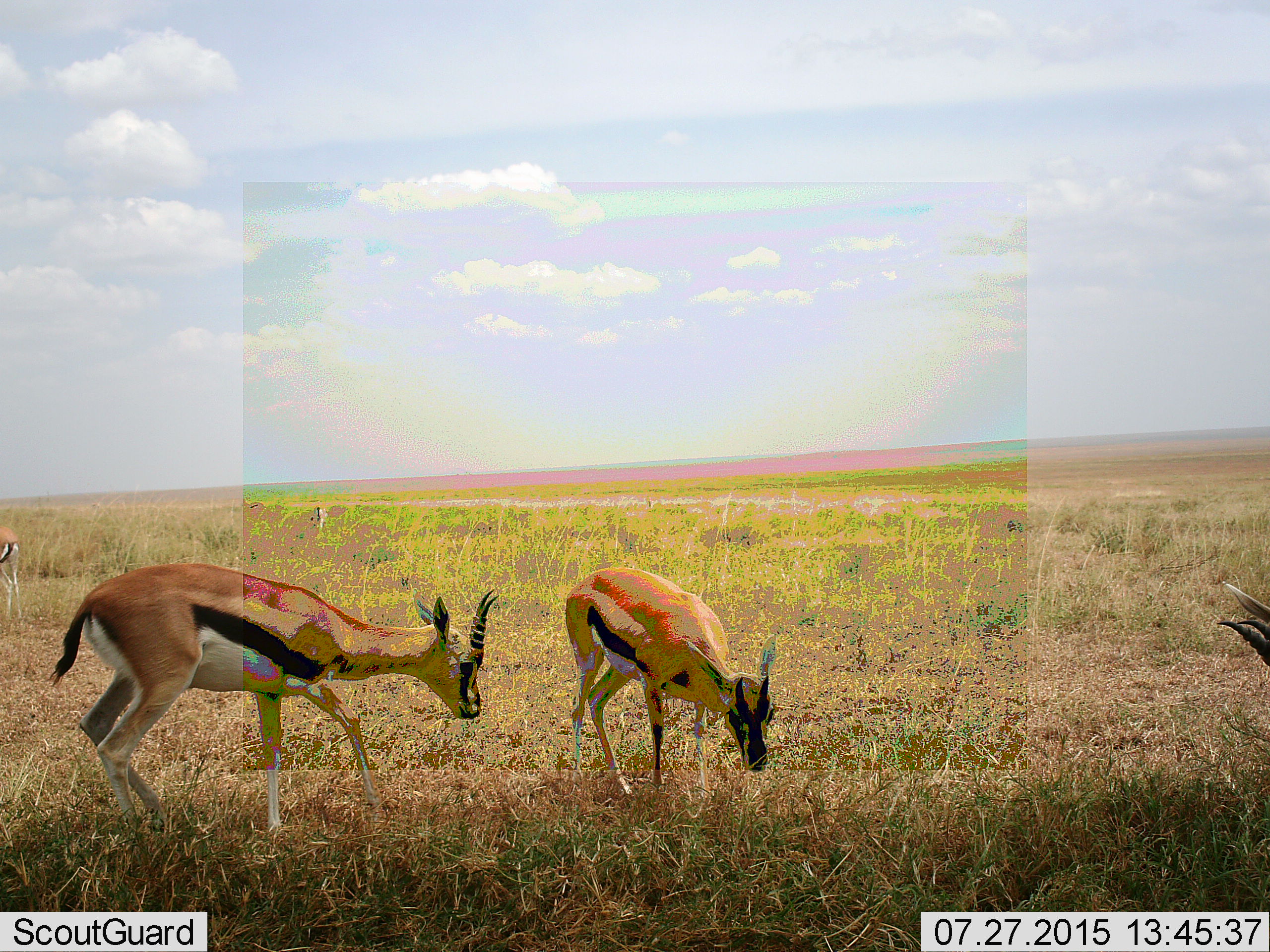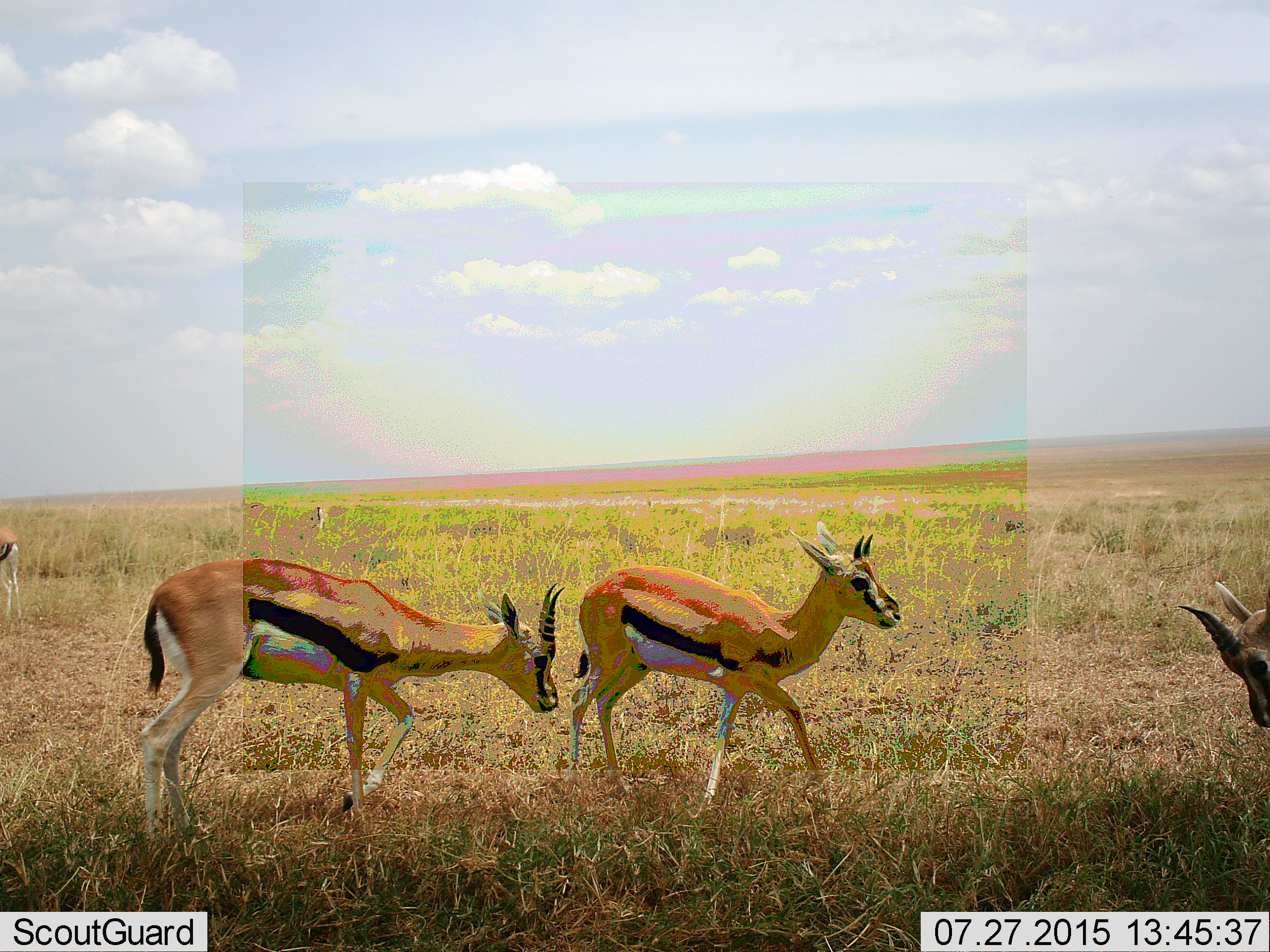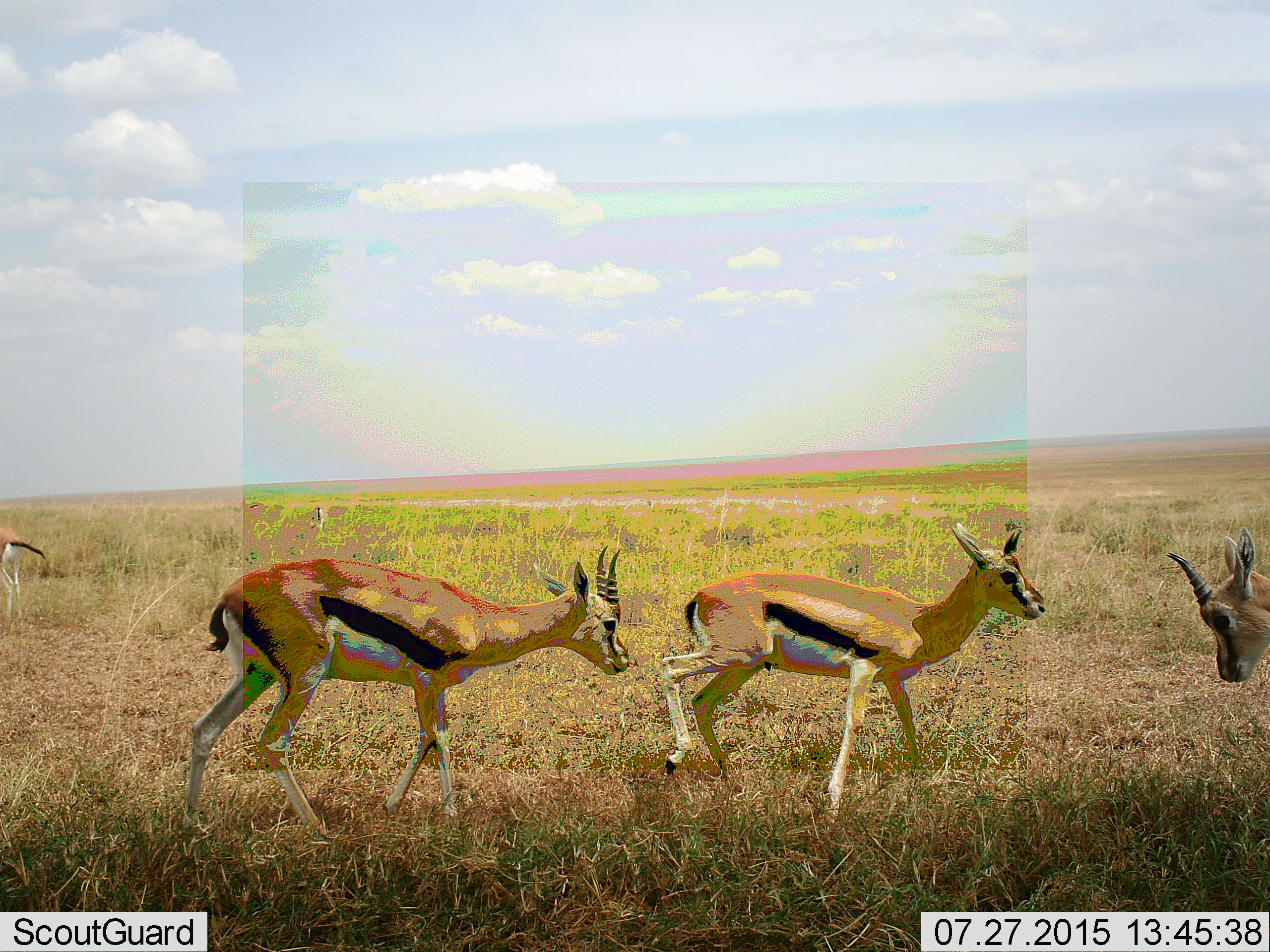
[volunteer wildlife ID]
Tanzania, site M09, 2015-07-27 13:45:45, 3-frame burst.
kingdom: Animalia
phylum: Chordata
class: Mammalia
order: Artiodactyla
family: Bovidae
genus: Eudorcas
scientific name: Eudorcas thomsonii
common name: thomson's gazelle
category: gazellethomsons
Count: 5.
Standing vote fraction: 56%.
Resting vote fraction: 0%.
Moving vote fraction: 78%.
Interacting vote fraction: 0%.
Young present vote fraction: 22%.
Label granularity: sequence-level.